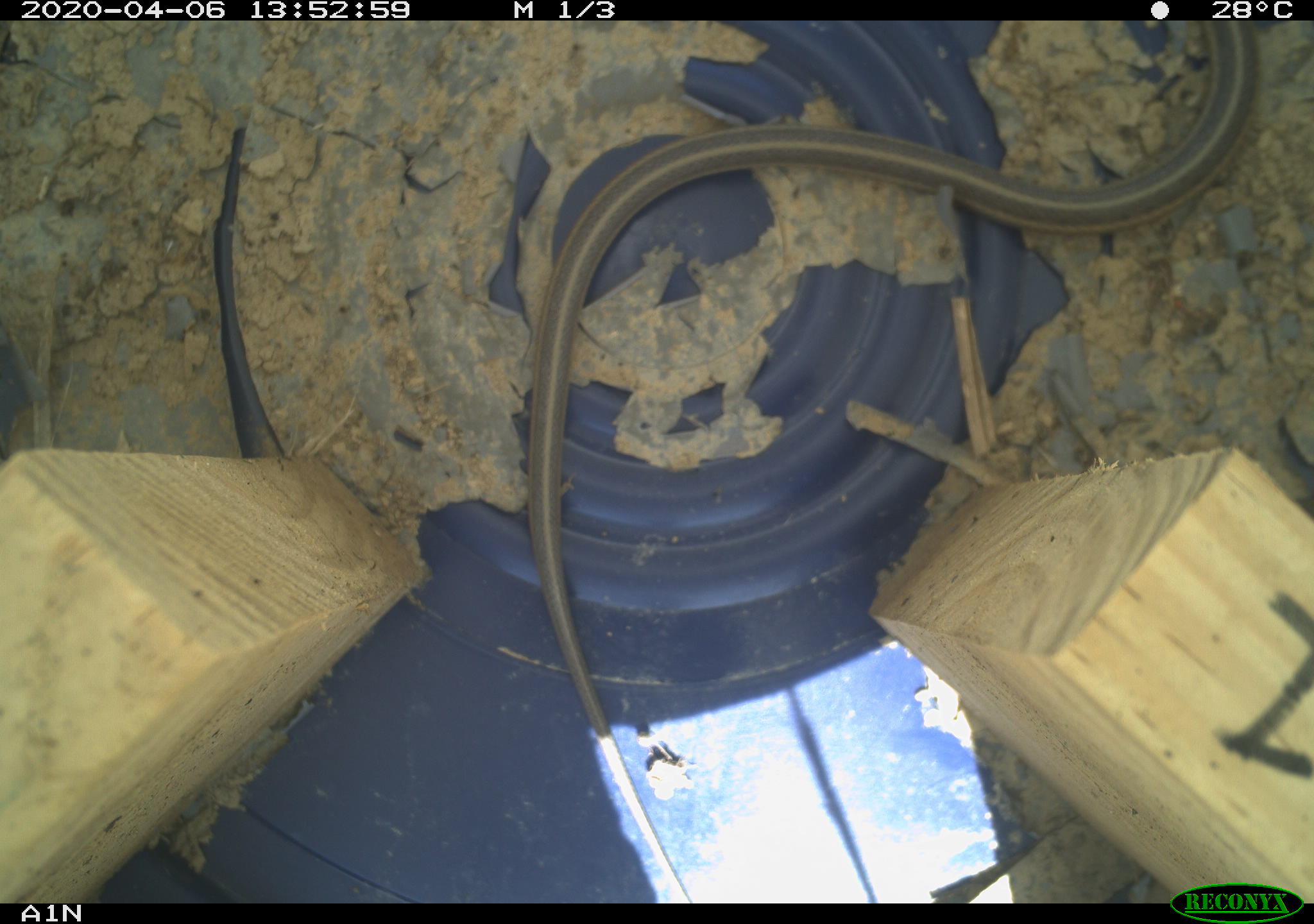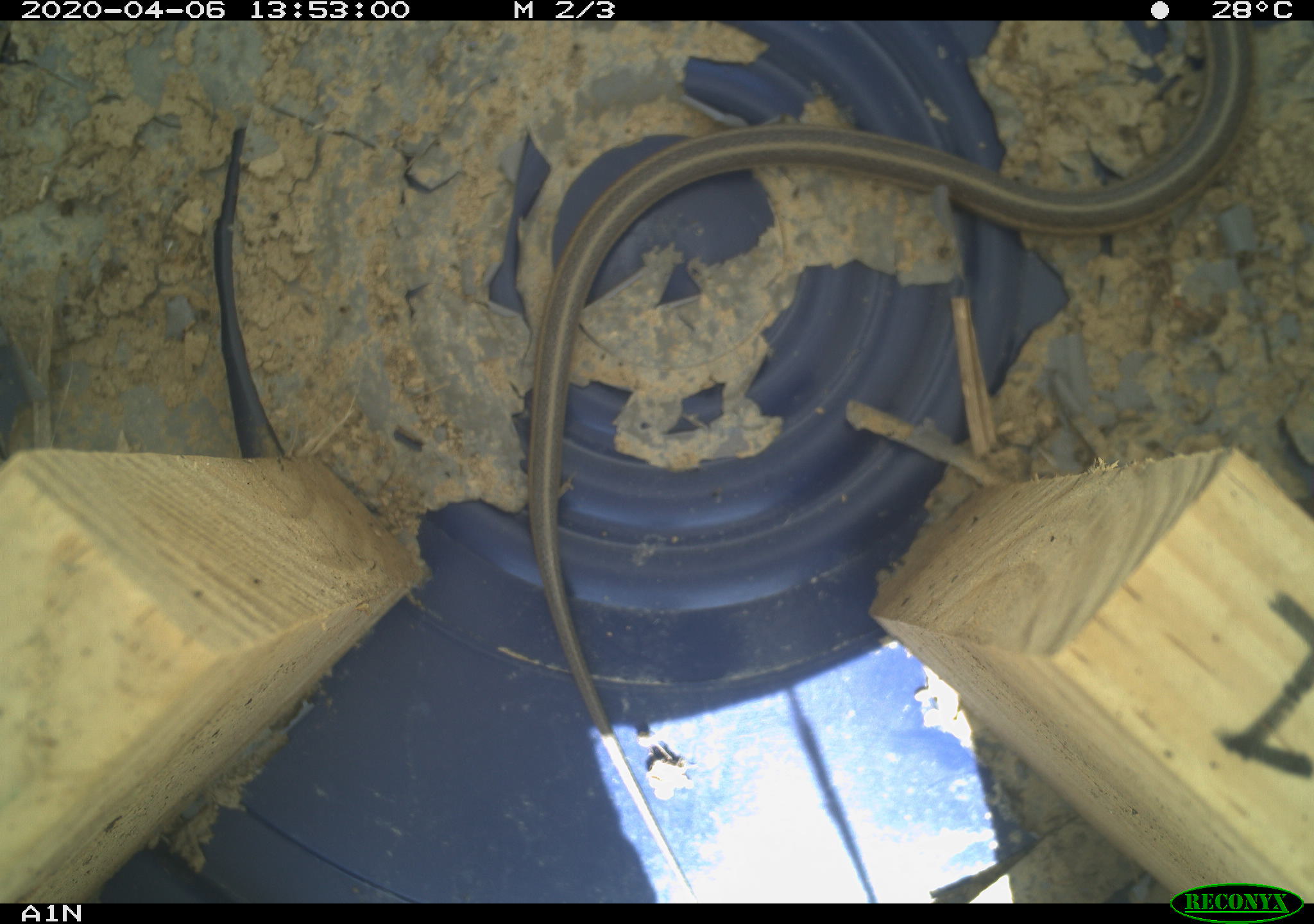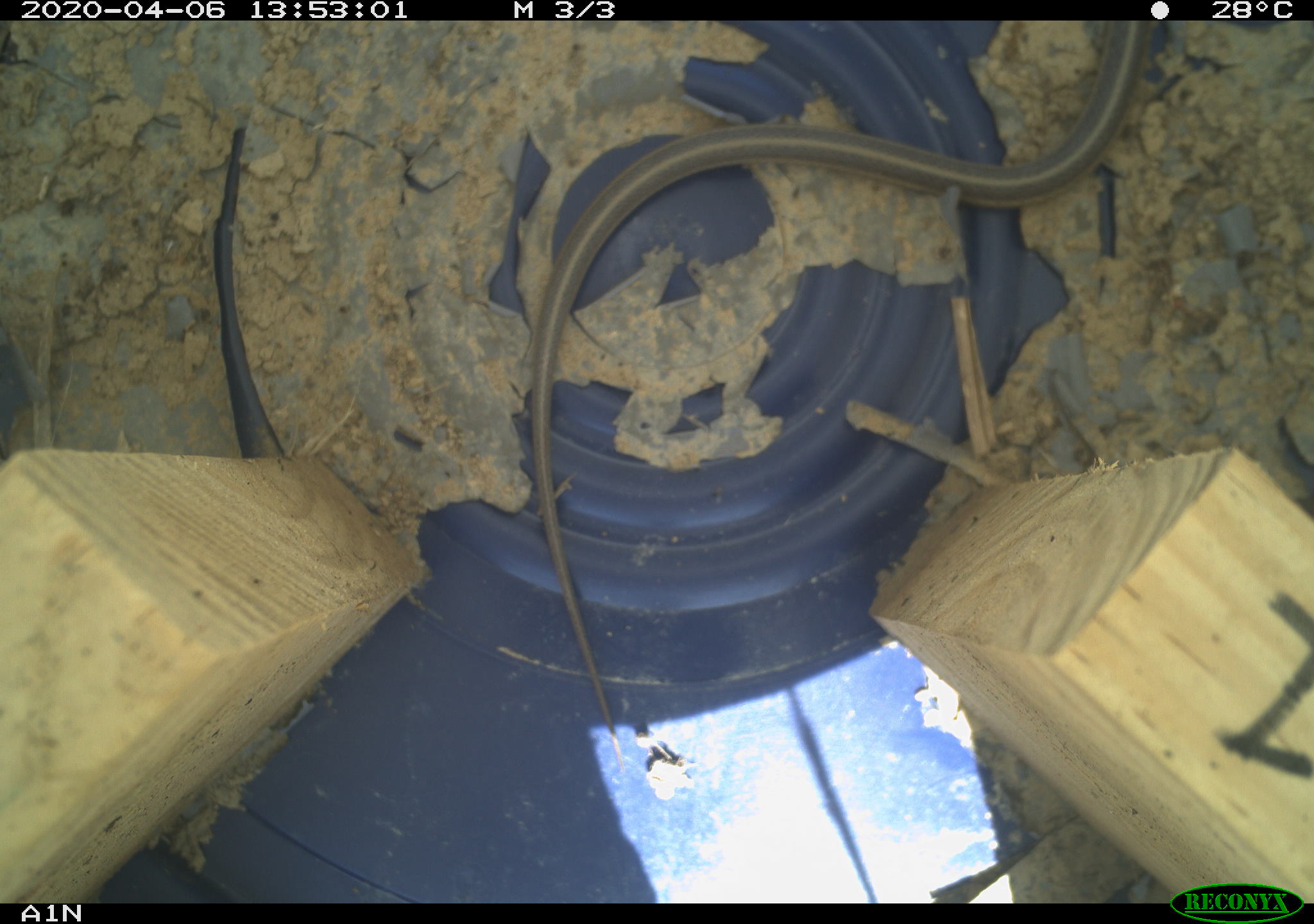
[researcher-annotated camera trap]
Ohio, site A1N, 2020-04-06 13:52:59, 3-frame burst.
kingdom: Animalia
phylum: Chordata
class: Reptilia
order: Squamata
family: Colubridae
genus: Thamnophis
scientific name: Thamnophis sirtalis sirtalis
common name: eastern gartersnake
Eastern gartersnake (Thamnophis sirtalis sirtalis).